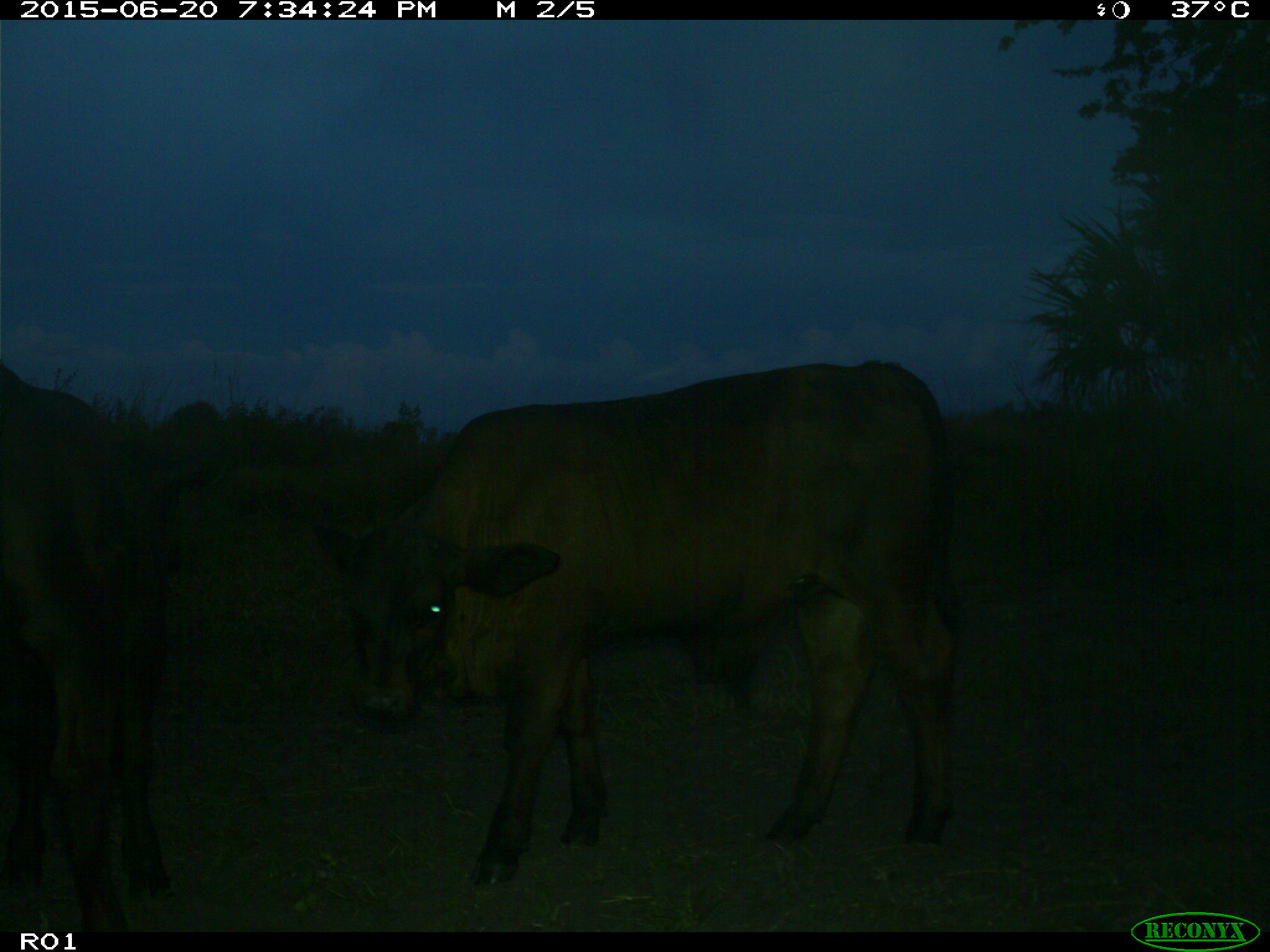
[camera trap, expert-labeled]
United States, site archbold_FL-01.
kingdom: Animalia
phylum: Chordata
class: Mammalia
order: Artiodactyla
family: Bovidae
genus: Bos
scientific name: Bos taurus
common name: domestic cow